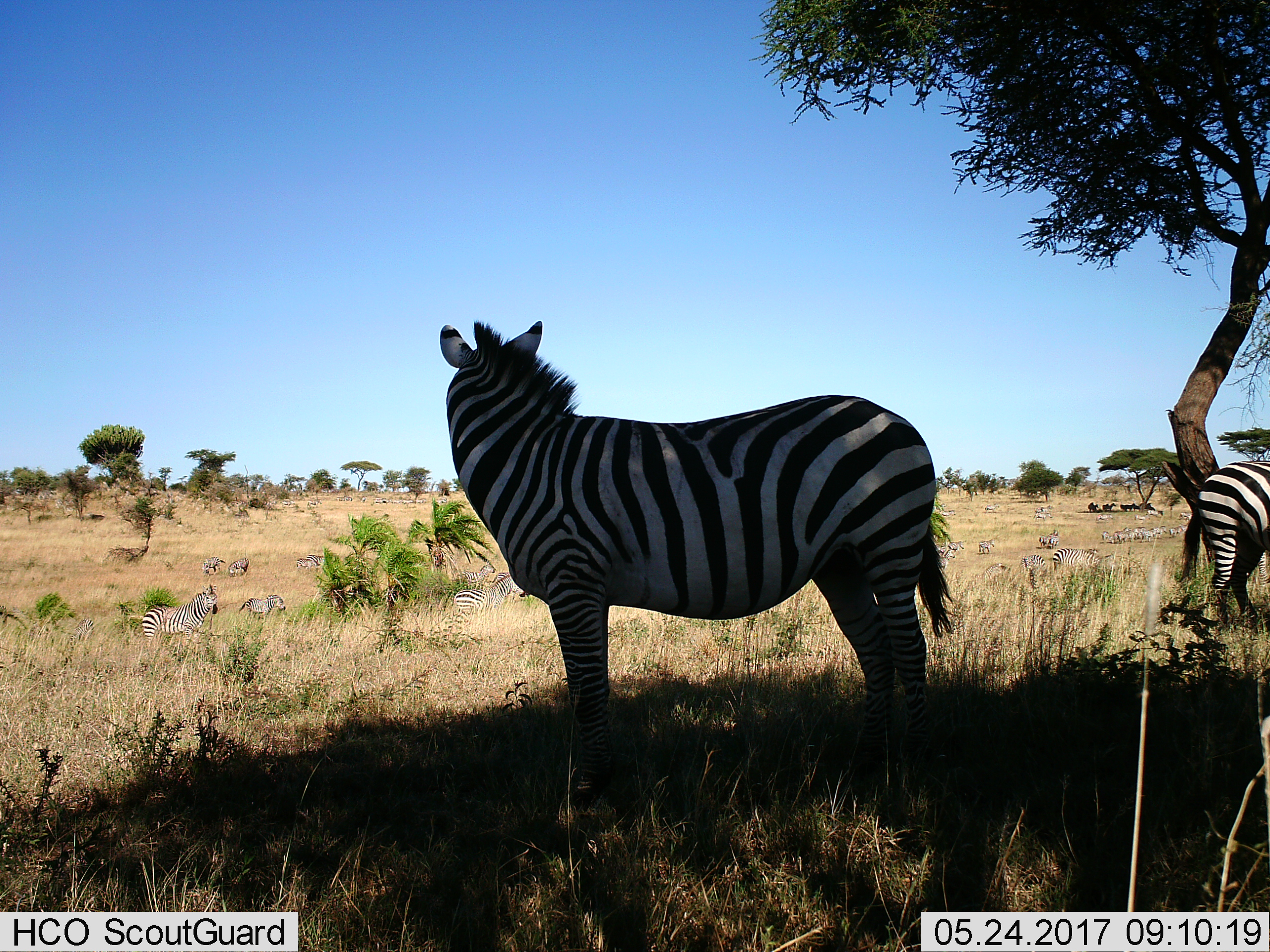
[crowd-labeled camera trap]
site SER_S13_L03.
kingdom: Animalia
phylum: Chordata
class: Mammalia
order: Perissodactyla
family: Equidae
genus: Equus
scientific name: Equus quagga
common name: plains zebra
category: zebraplains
Zebraplains (plains zebra) (Equus quagga), count 11-50. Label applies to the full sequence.